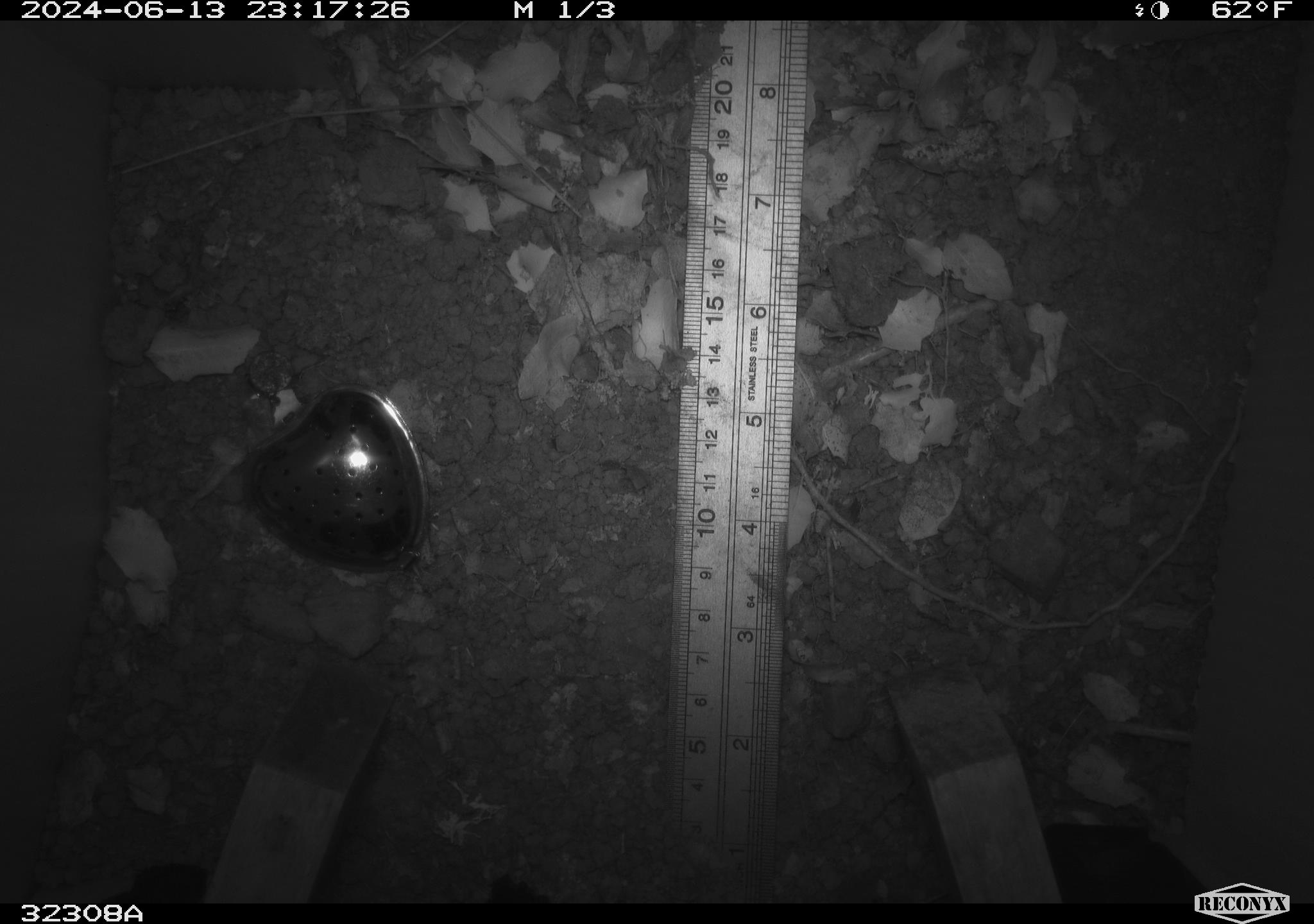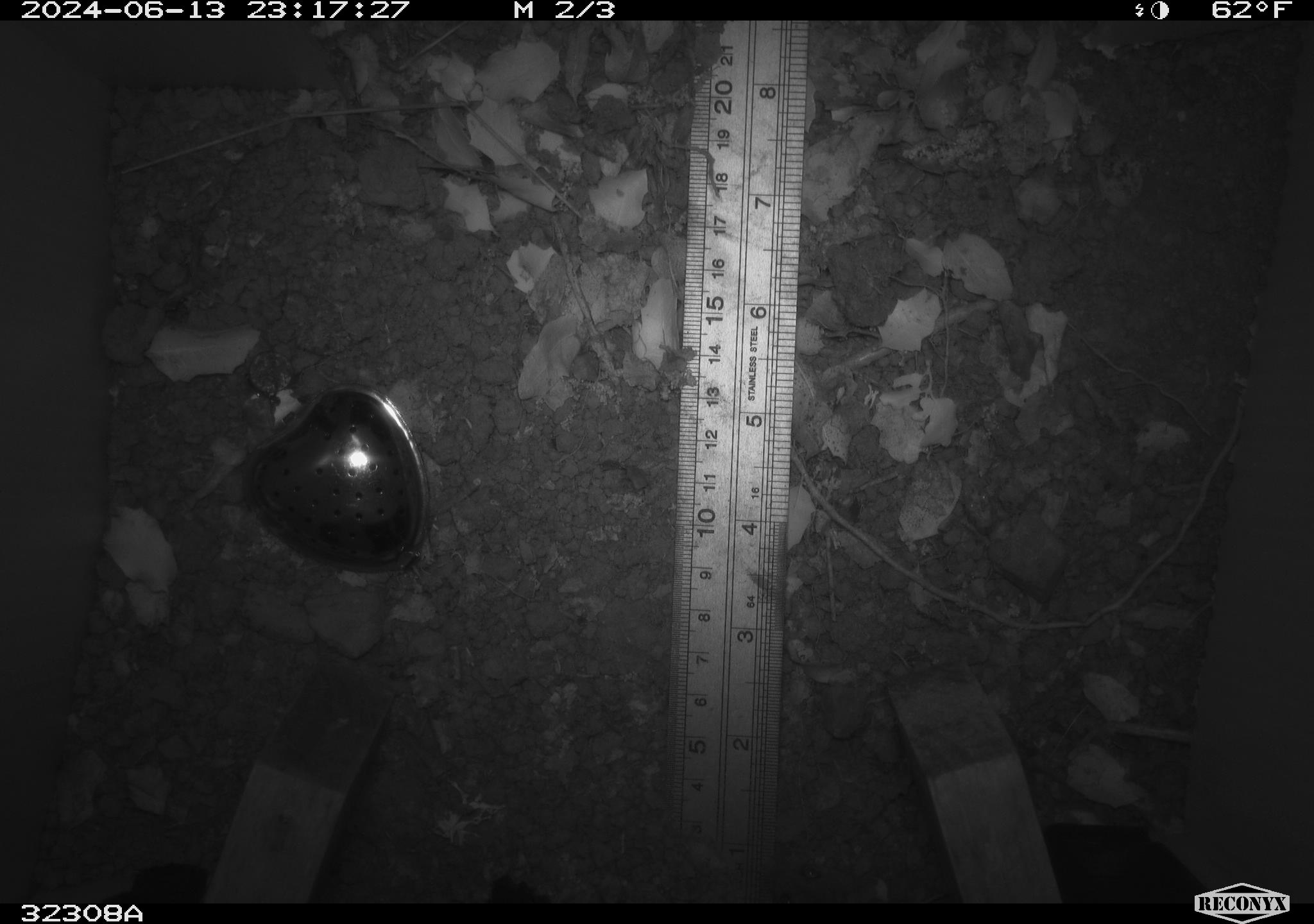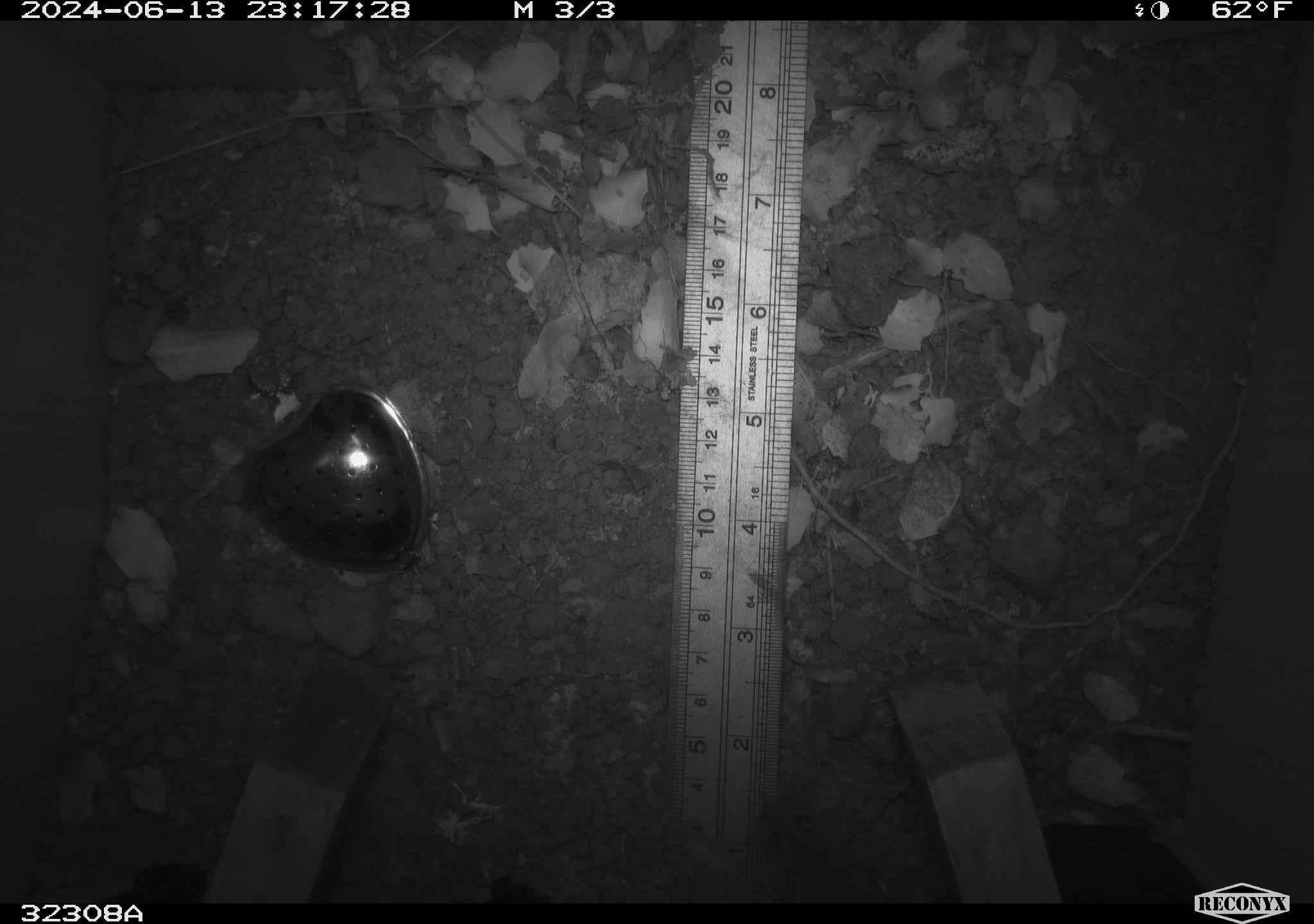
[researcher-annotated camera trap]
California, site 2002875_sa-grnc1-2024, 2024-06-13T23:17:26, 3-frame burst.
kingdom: Animalia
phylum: Chordata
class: Mammalia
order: Rodentia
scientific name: Rodentia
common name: rodent